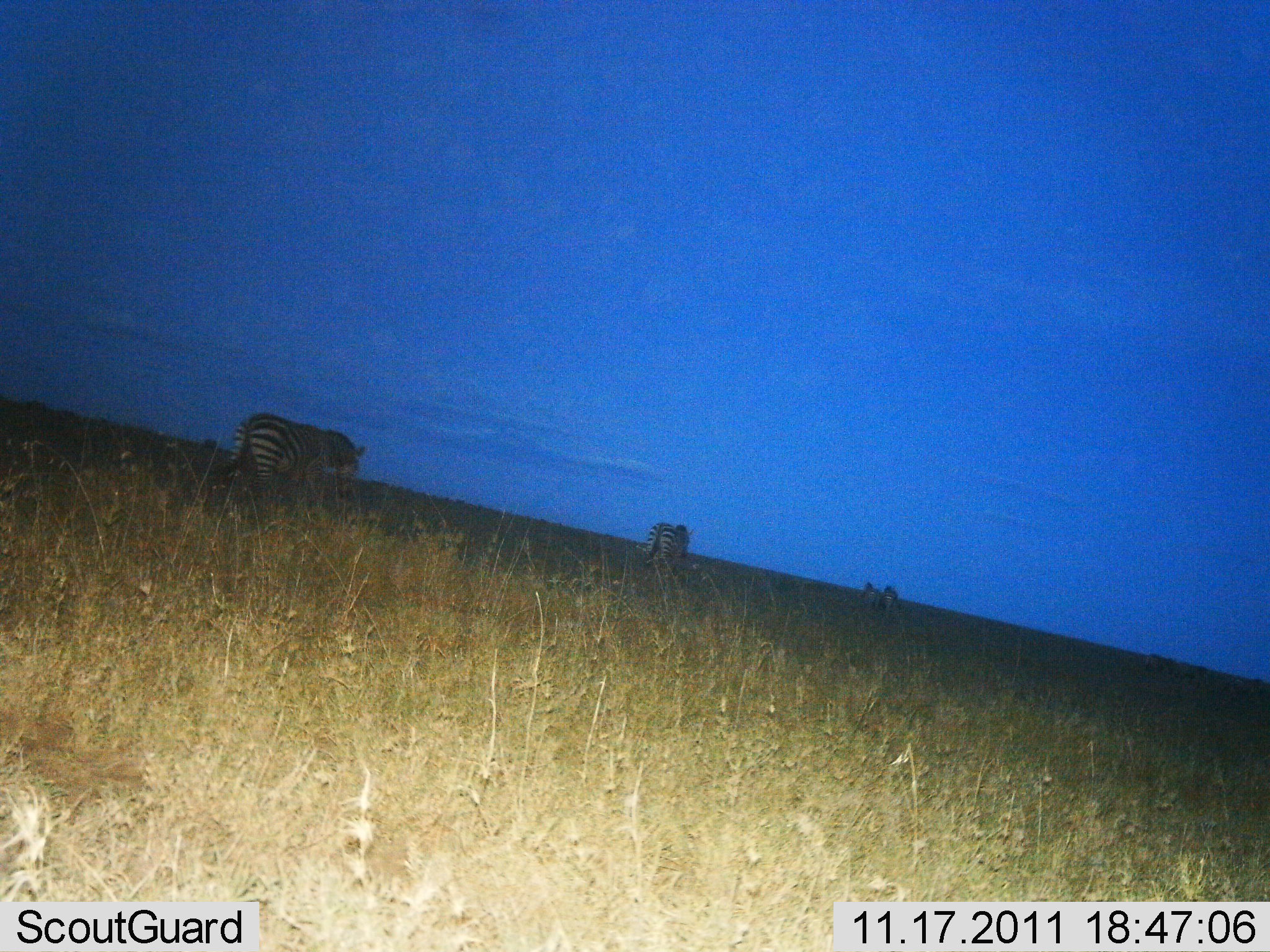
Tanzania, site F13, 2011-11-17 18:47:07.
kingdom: Animalia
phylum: Chordata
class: Mammalia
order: Perissodactyla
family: Equidae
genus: Equus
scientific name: Equus quagga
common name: plains zebra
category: zebra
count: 3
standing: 14%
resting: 0%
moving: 93%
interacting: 0%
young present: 0%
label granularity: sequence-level